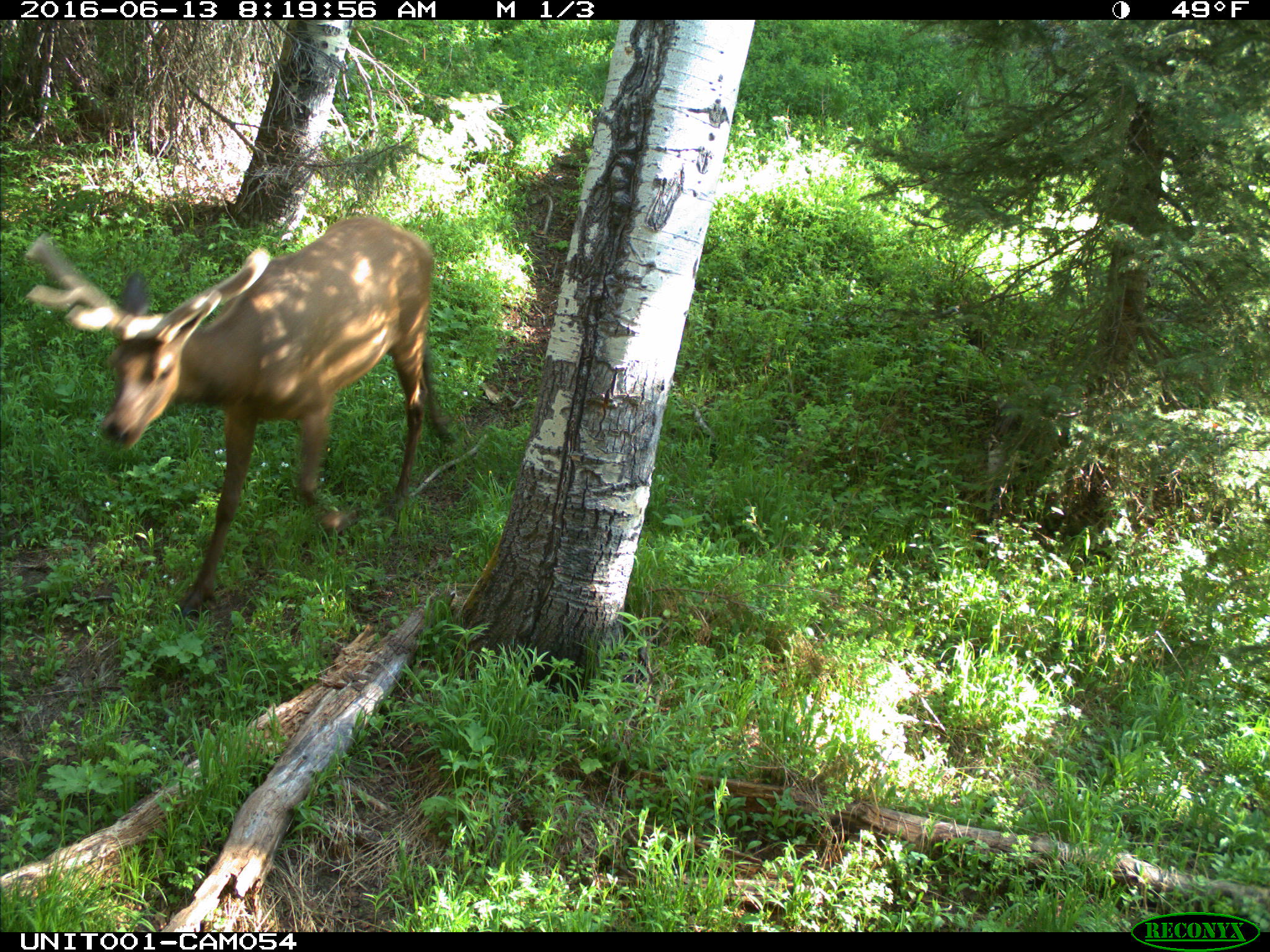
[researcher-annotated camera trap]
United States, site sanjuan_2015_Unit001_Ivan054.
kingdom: Animalia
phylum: Chordata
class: Mammalia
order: Artiodactyla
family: Cervidae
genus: Cervus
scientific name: Cervus elaphus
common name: red deer